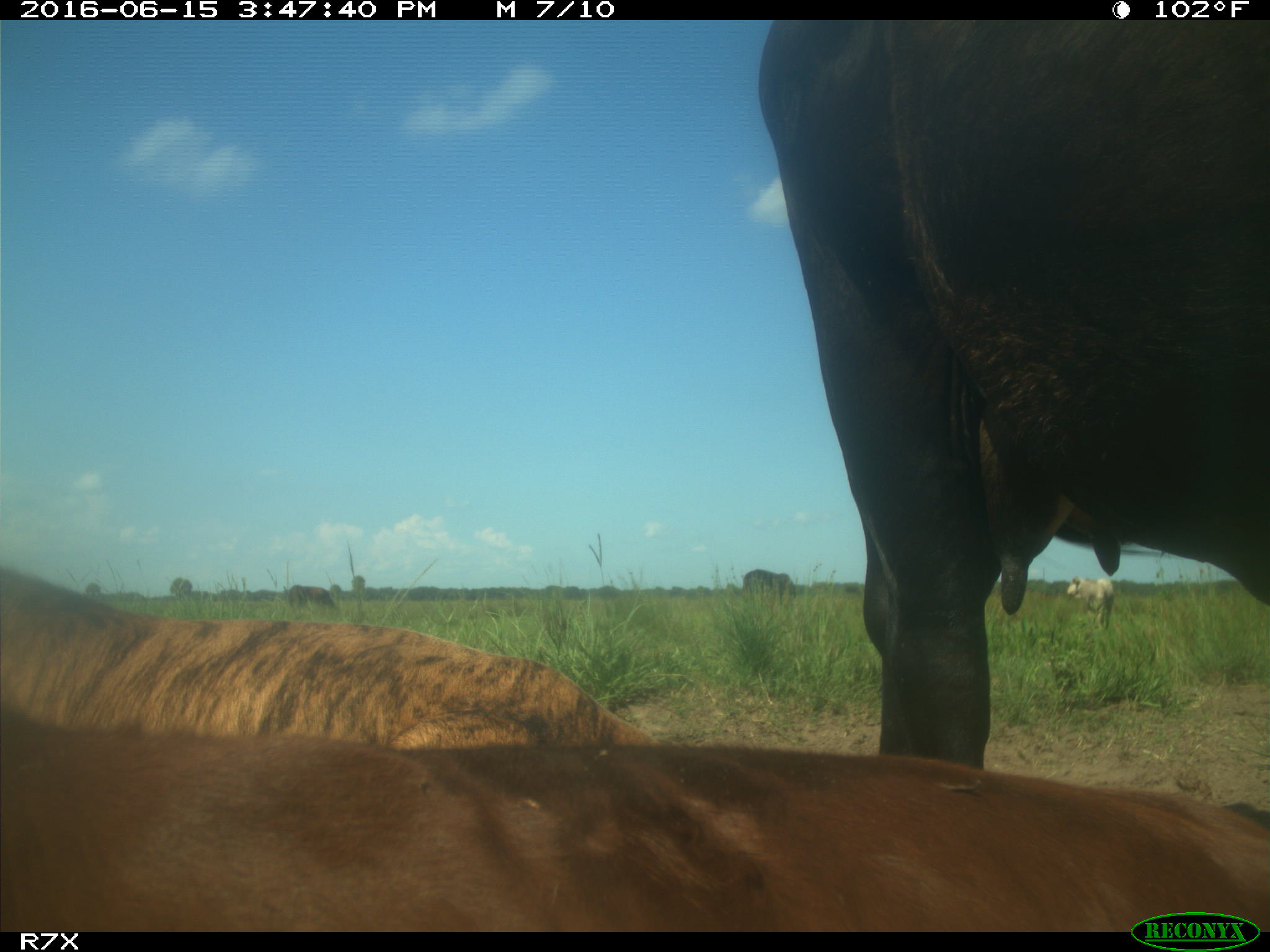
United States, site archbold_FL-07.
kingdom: Animalia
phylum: Chordata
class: Mammalia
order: Artiodactyla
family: Bovidae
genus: Bos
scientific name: Bos taurus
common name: domestic cow